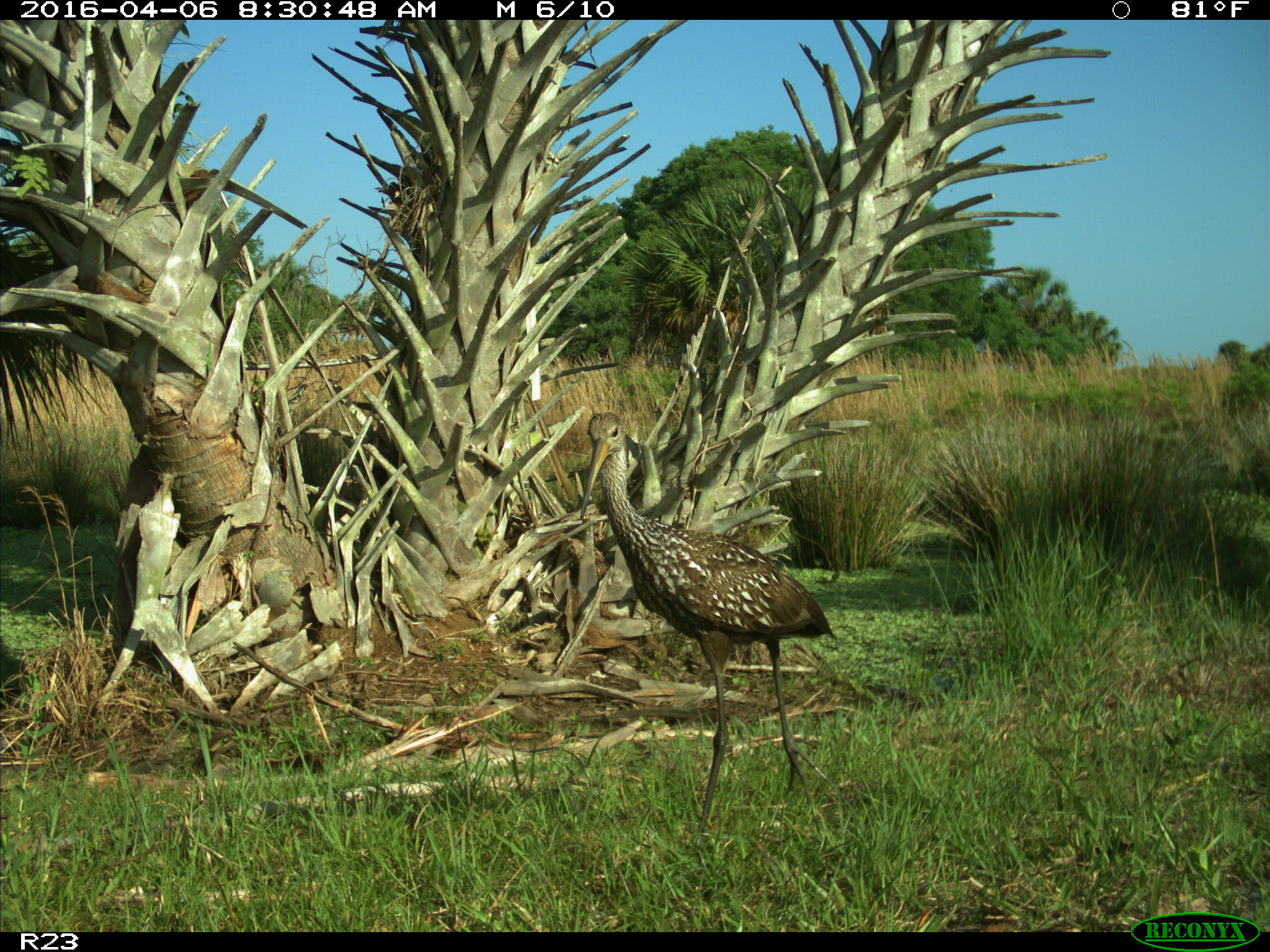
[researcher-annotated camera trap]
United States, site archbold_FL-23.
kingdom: Animalia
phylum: Chordata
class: Aves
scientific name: Aves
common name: birds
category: unidentified bird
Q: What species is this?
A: Unidentified bird (birds) (Aves).